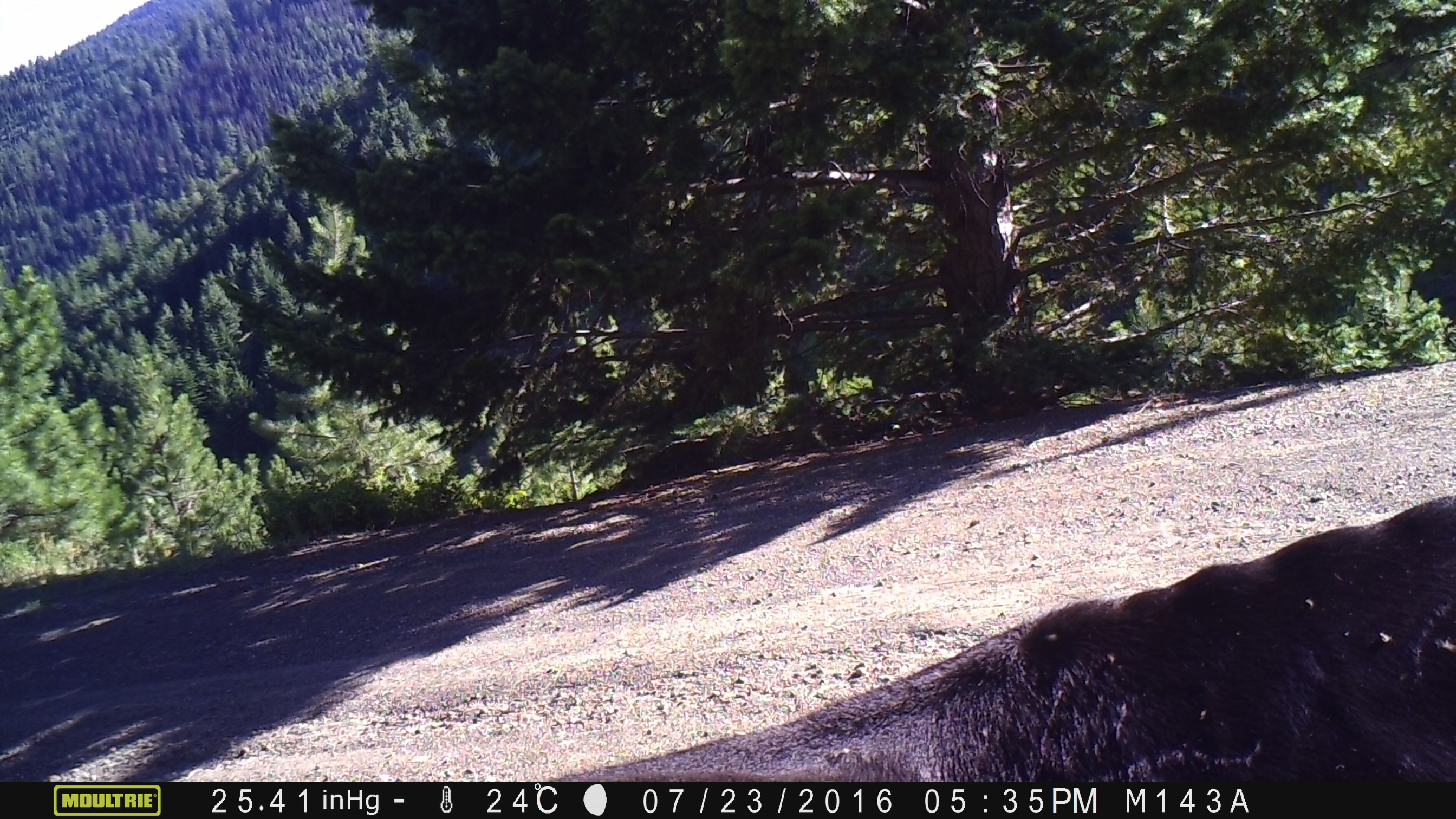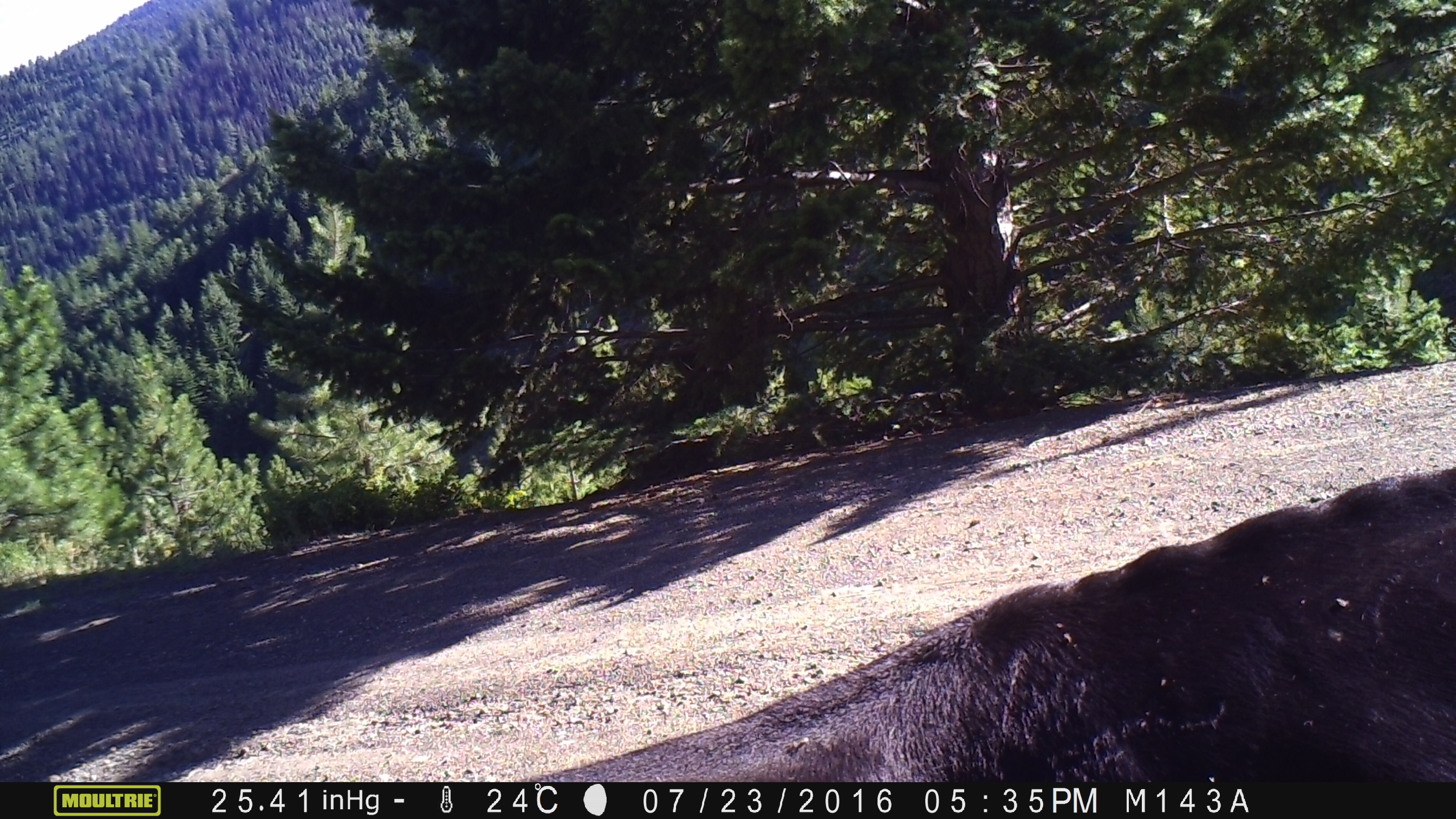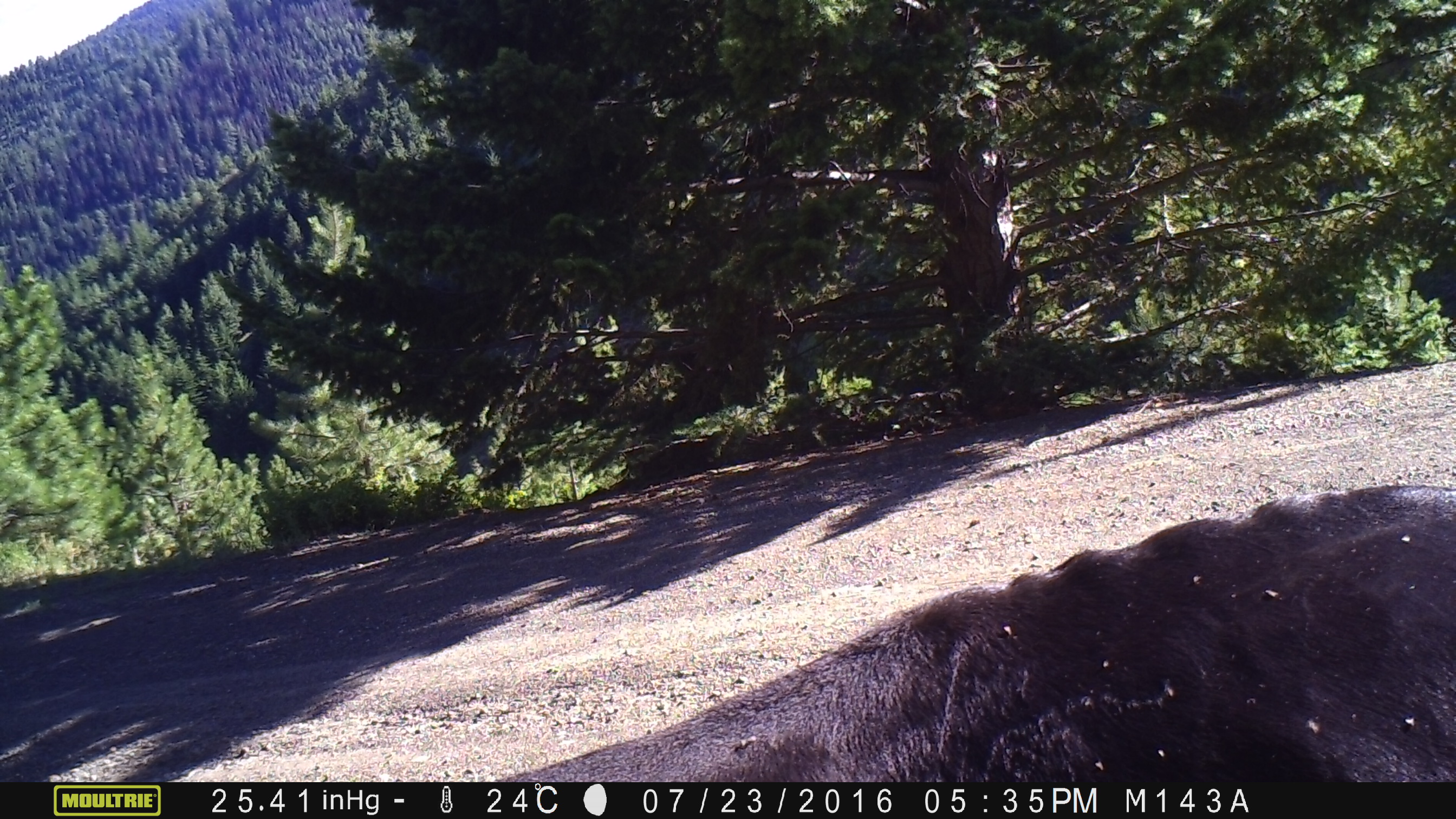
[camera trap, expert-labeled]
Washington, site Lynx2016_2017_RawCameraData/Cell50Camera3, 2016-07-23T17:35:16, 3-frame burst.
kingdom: Animalia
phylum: Chordata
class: Mammalia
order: Artiodactyla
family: Bovidae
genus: Bos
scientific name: Bos taurus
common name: domestic cattle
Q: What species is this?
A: Domestic cattle (Bos taurus).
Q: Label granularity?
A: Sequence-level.